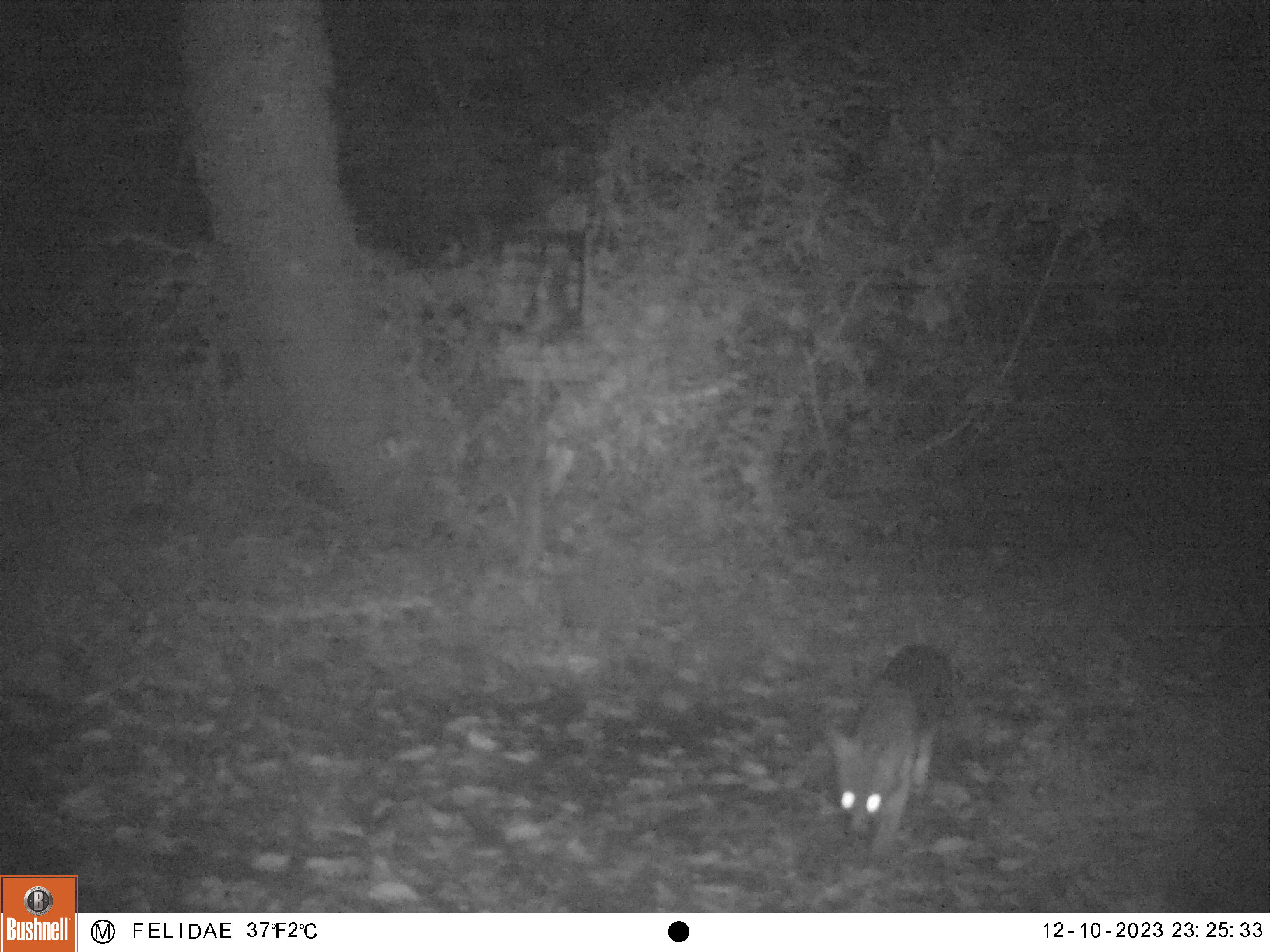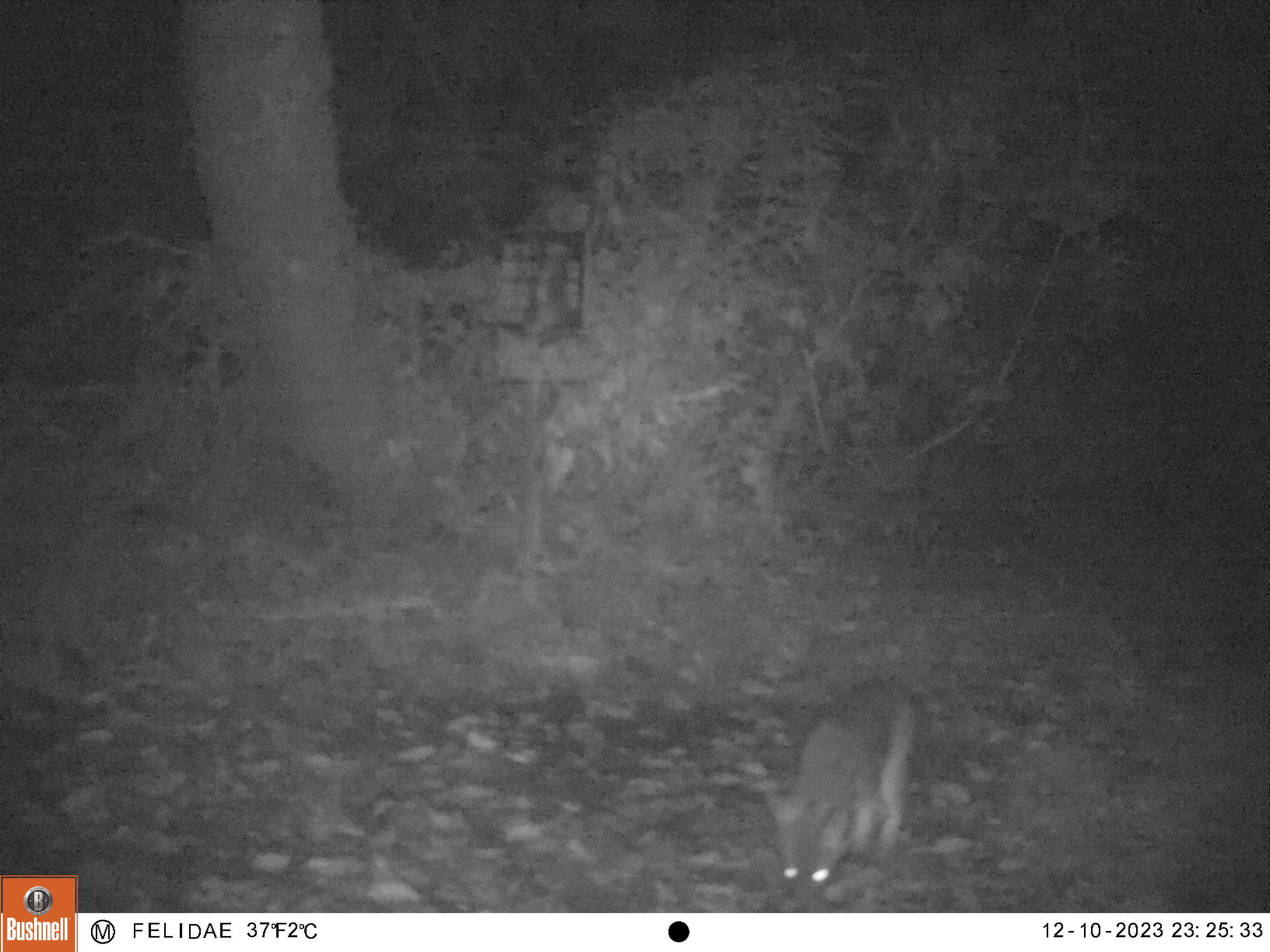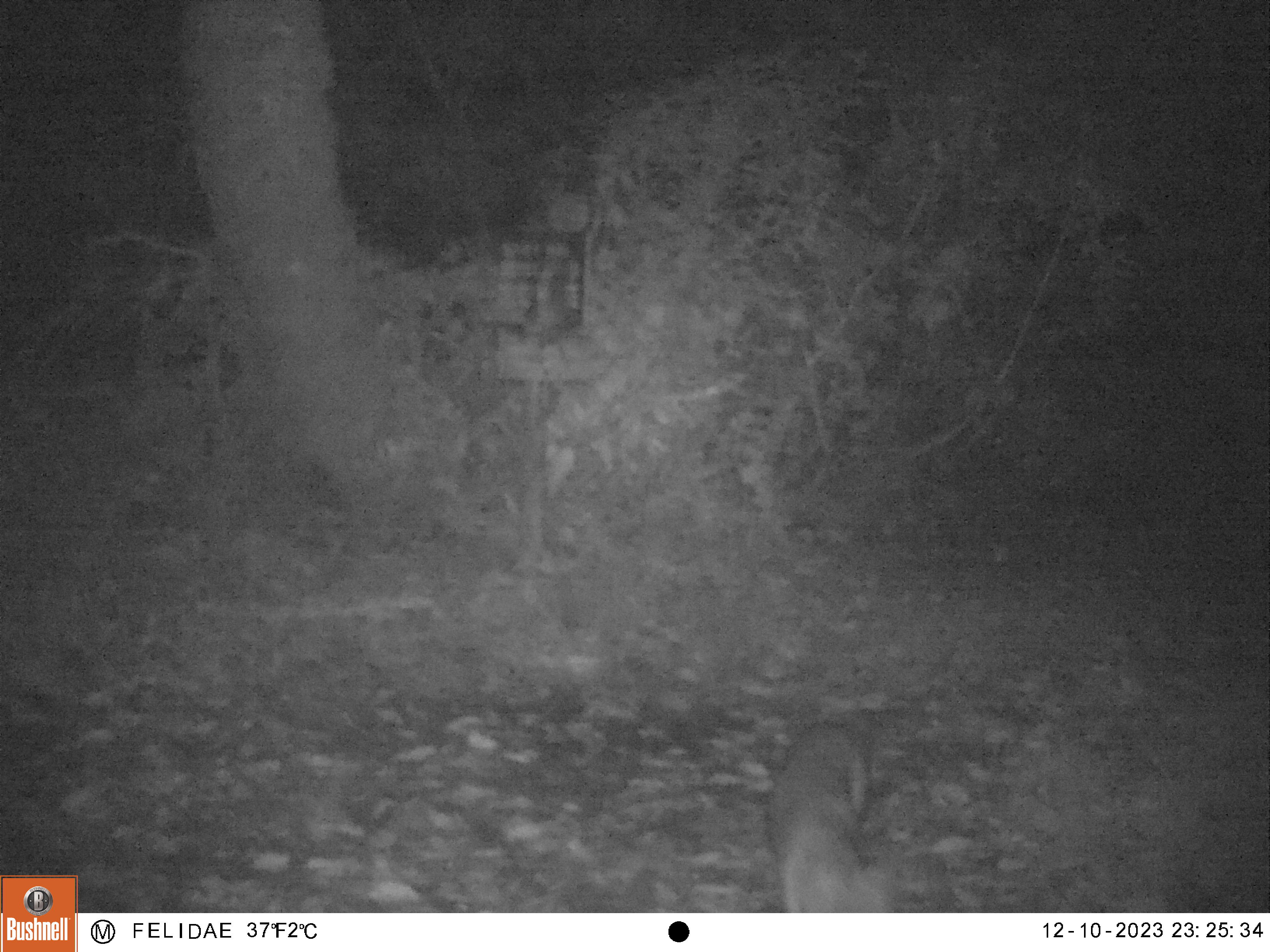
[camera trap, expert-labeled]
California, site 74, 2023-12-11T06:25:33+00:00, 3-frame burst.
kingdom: Animalia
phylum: Chordata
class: Mammalia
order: Carnivora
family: Canidae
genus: Urocyon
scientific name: Urocyon cinereoargenteus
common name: gray fox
Gray fox (Urocyon cinereoargenteus).